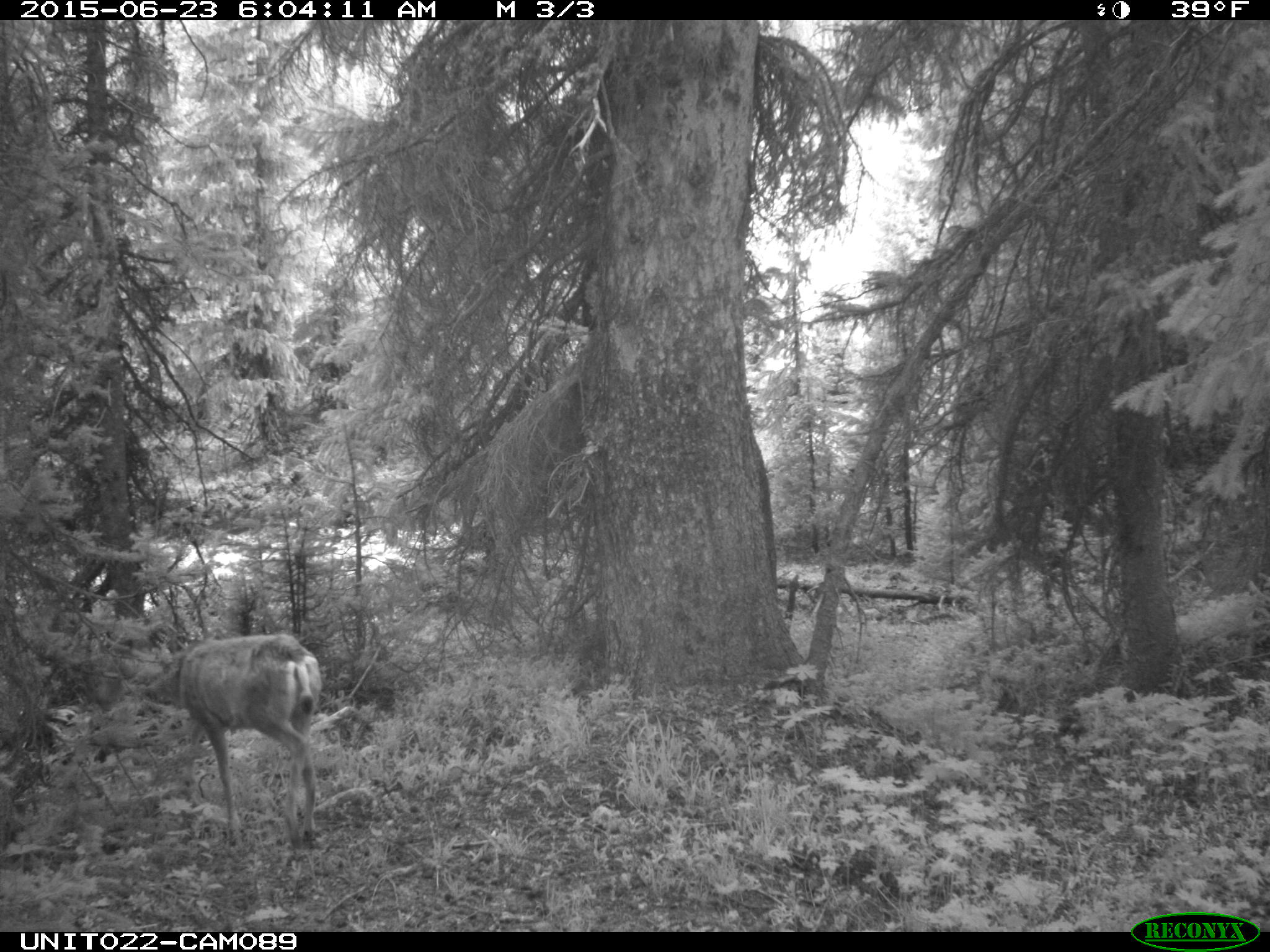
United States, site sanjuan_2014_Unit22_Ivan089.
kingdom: Animalia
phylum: Chordata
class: Mammalia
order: Artiodactyla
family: Cervidae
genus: Odocoileus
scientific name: Odocoileus hemionus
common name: mule deer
Odocoileus hemionus (mule deer).